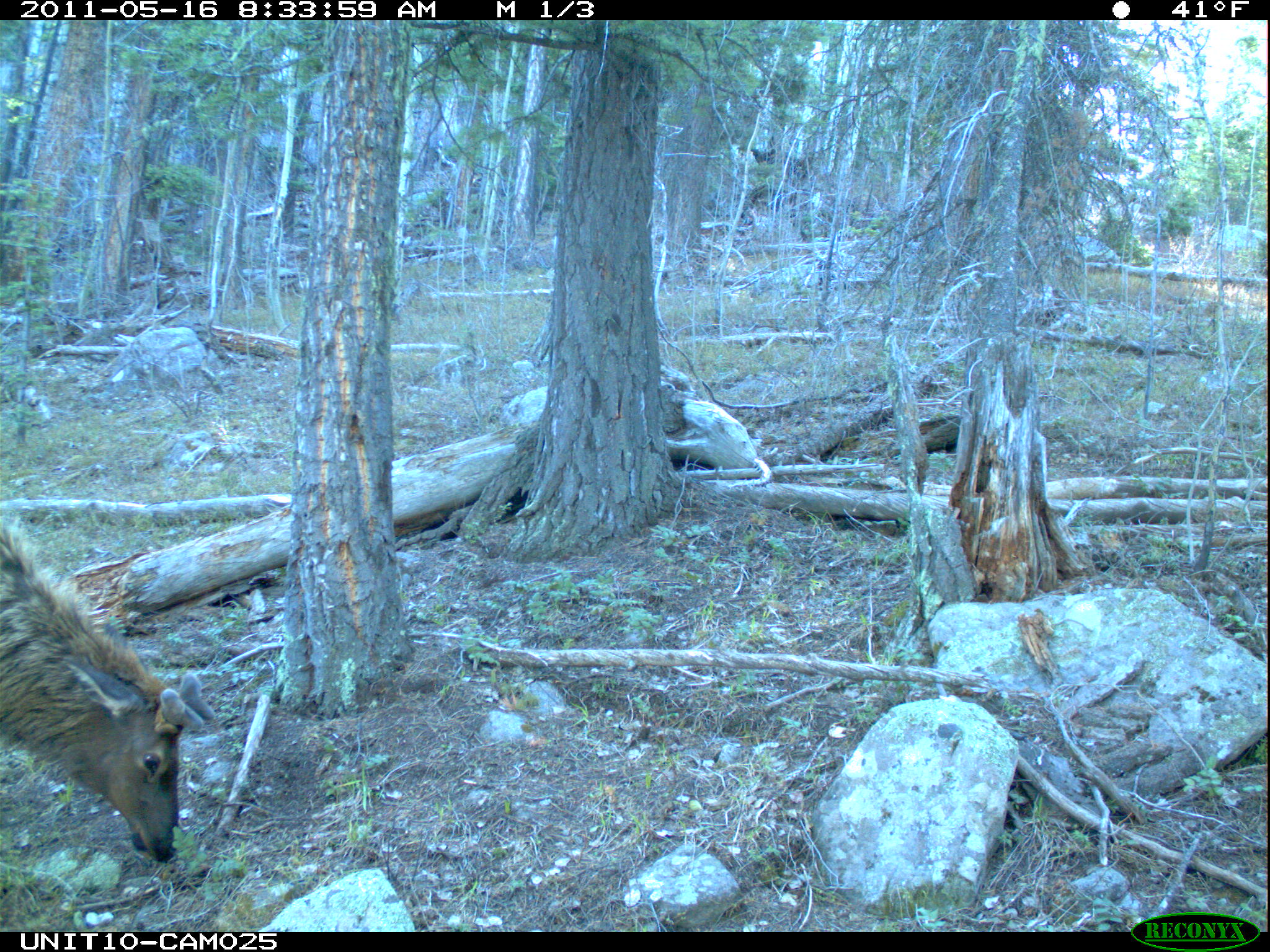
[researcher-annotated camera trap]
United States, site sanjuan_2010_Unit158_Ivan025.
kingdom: Animalia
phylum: Chordata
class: Mammalia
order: Artiodactyla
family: Cervidae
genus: Cervus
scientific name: Cervus elaphus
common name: red deer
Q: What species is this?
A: Cervus elaphus (red deer).